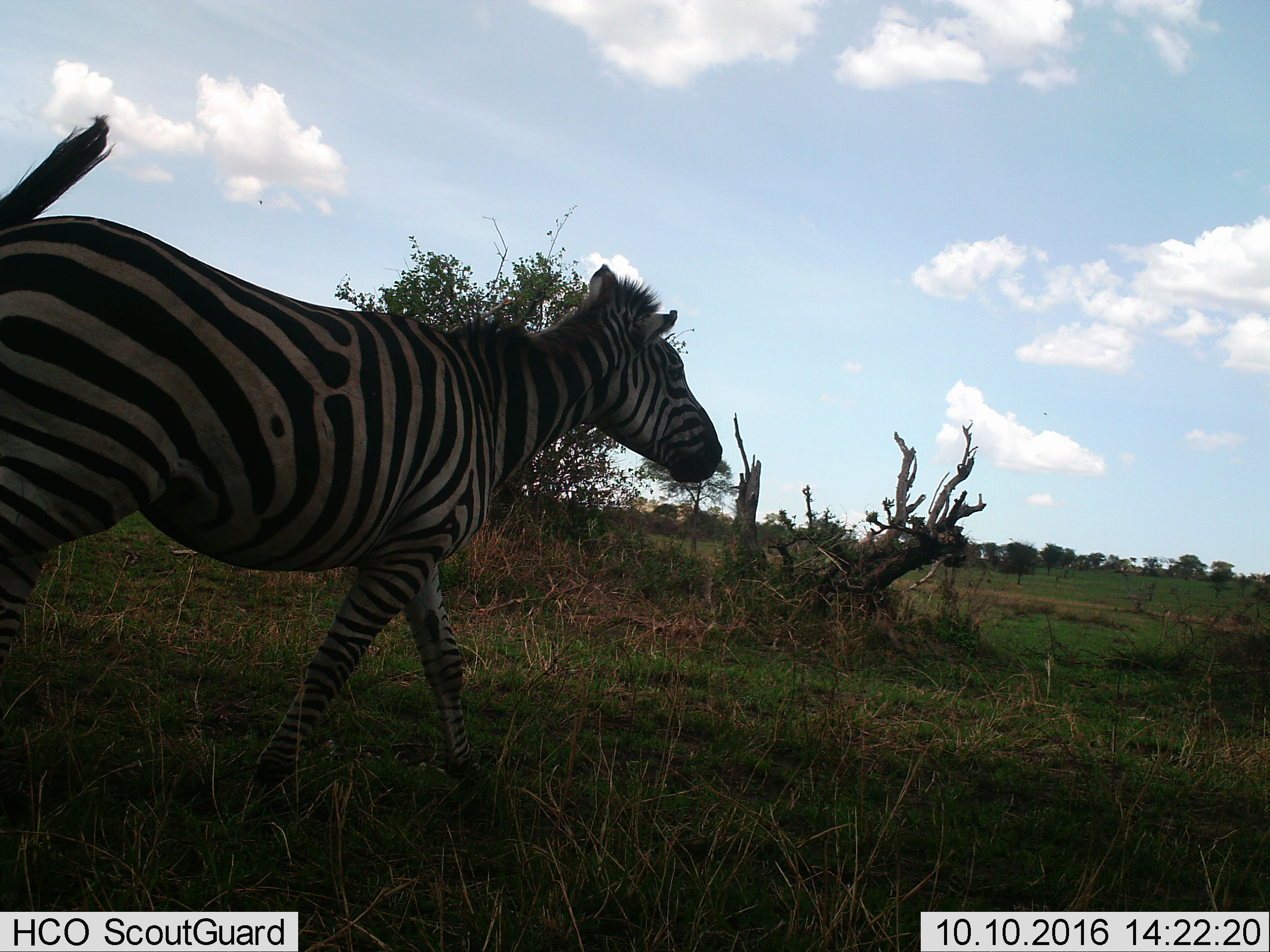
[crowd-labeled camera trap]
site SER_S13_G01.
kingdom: Animalia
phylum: Chordata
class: Mammalia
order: Perissodactyla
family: Equidae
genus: Equus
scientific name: Equus quagga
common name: plains zebra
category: zebraplains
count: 1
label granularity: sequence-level